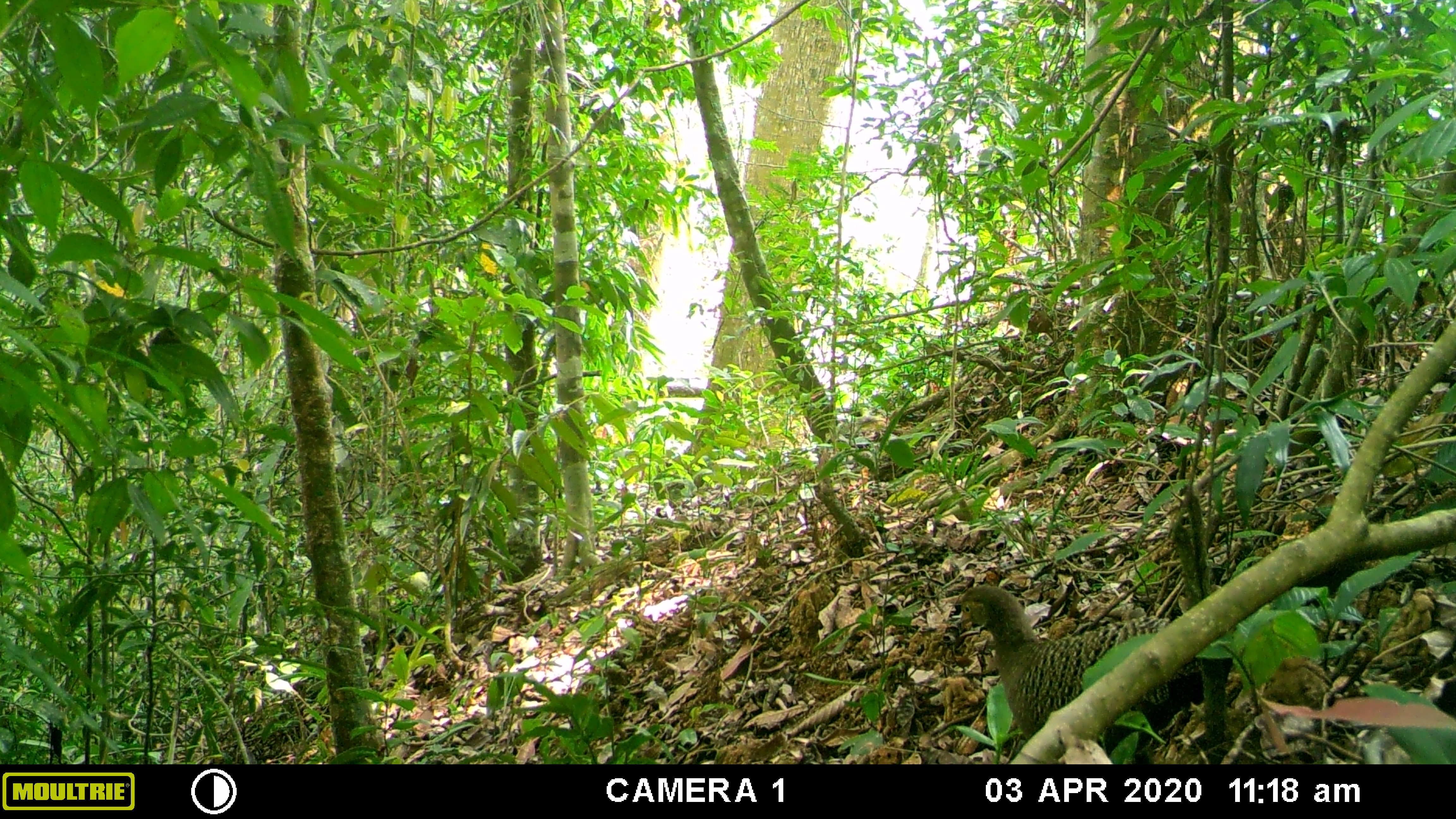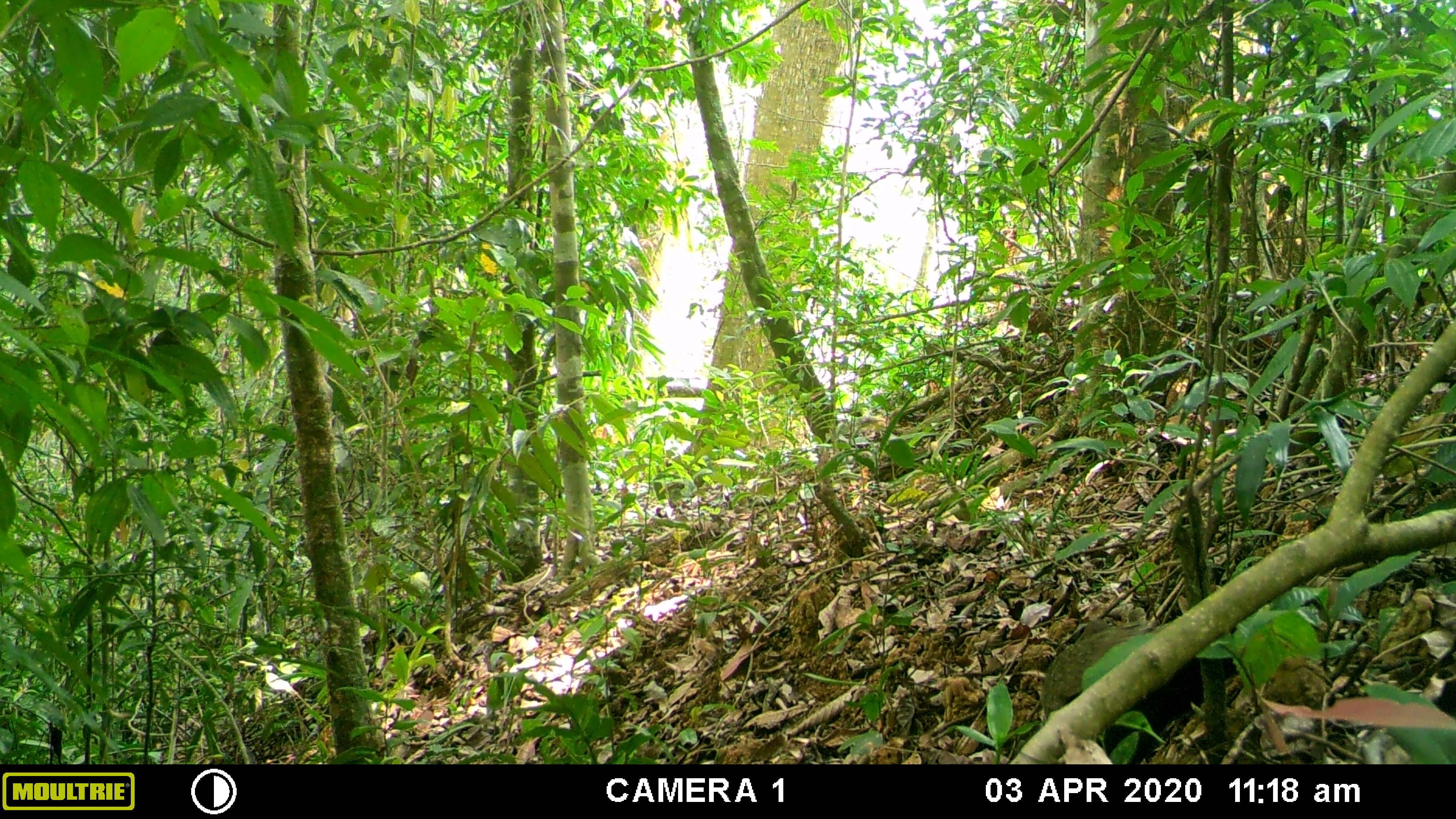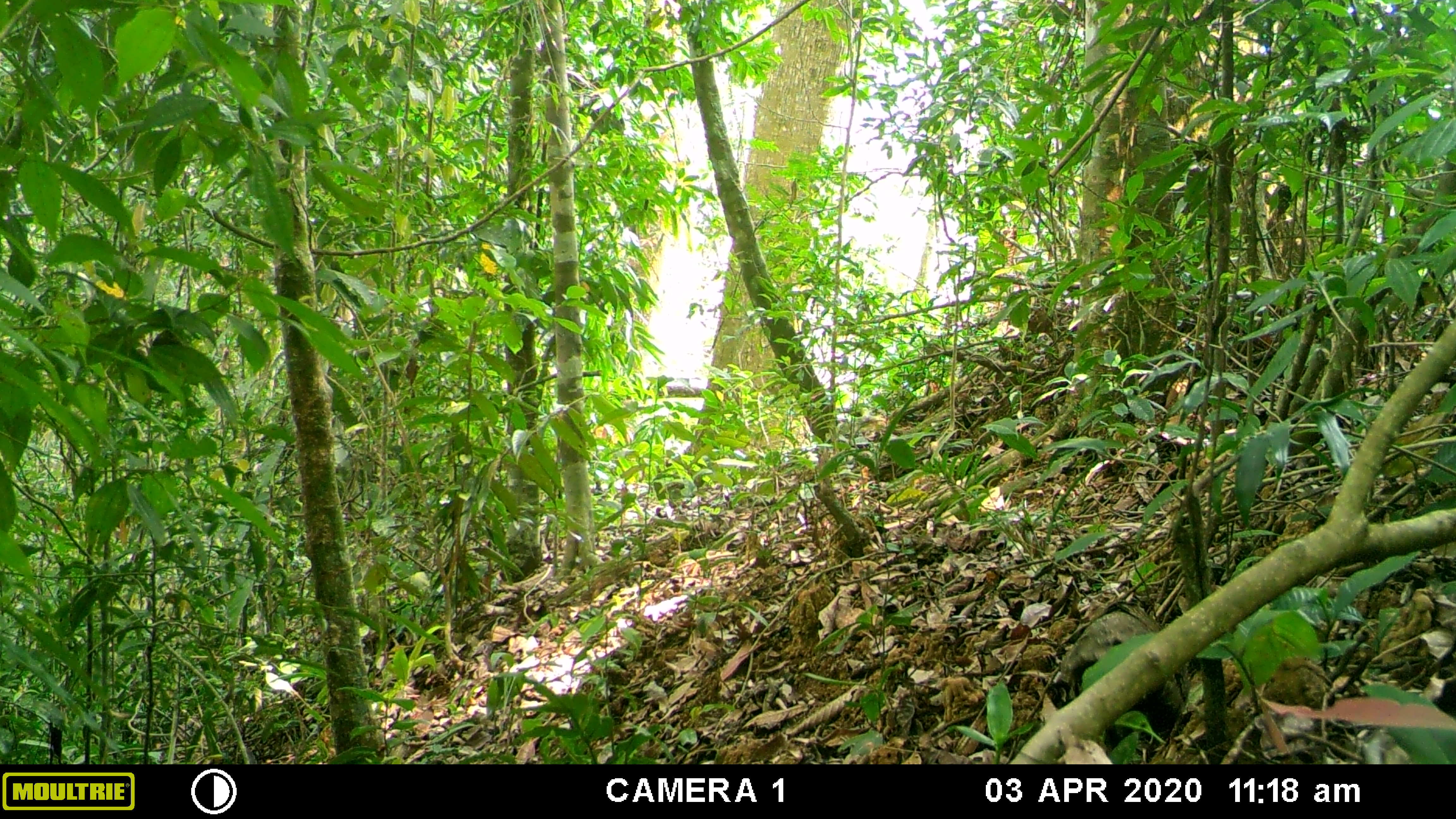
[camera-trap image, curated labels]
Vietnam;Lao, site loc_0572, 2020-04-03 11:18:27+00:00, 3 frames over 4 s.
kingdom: Animalia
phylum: Chordata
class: Aves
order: Galliformes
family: Phasianidae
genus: Polyplectron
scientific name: Polyplectron bicalcaratum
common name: gray peacock-pheasant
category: grey peacock pheasant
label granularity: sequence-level